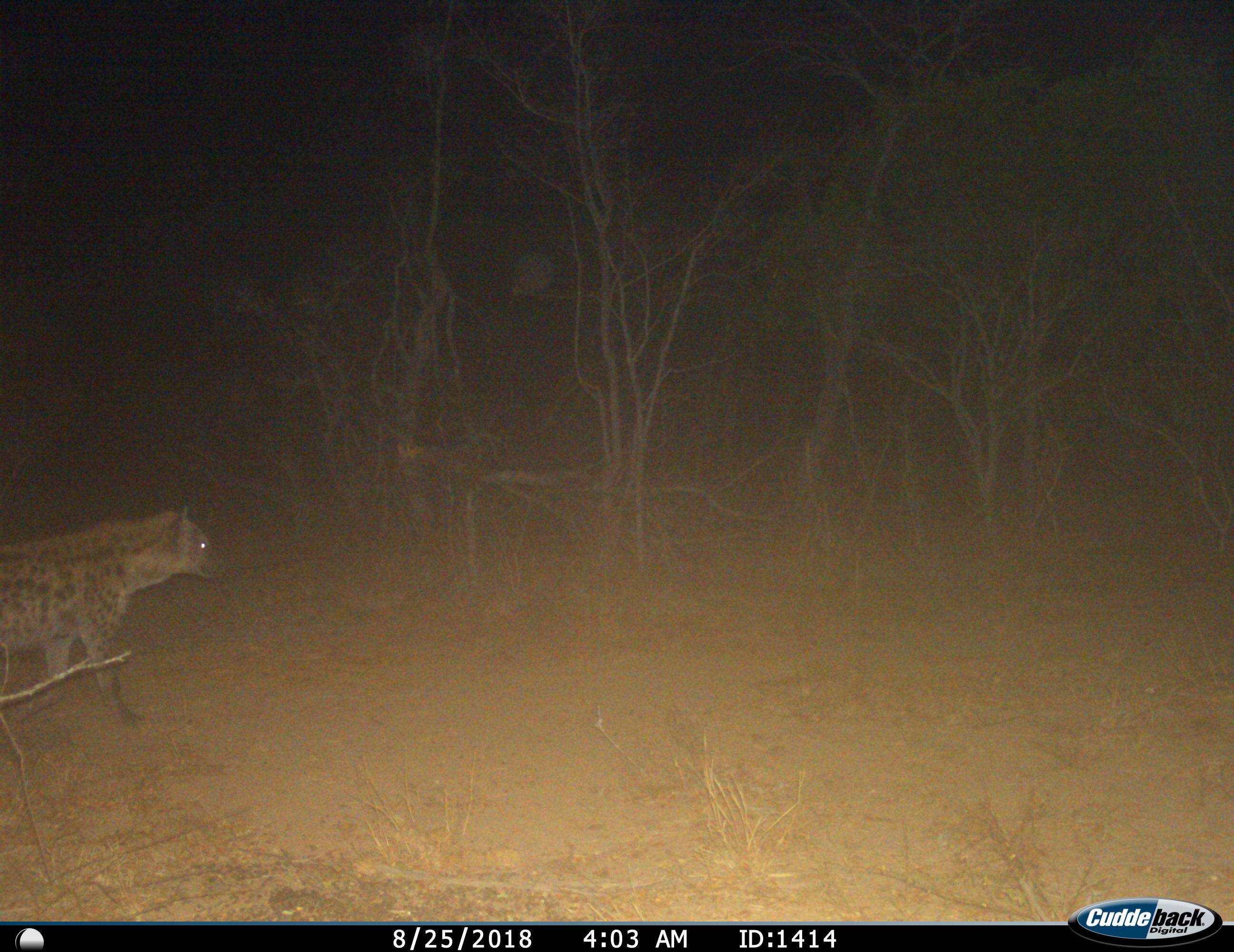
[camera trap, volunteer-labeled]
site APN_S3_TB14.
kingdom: Animalia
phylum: Chordata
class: Mammalia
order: Carnivora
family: Hyaenidae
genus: Crocuta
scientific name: Crocuta crocuta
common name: spotted hyena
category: hyenaspotted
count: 1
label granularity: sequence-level